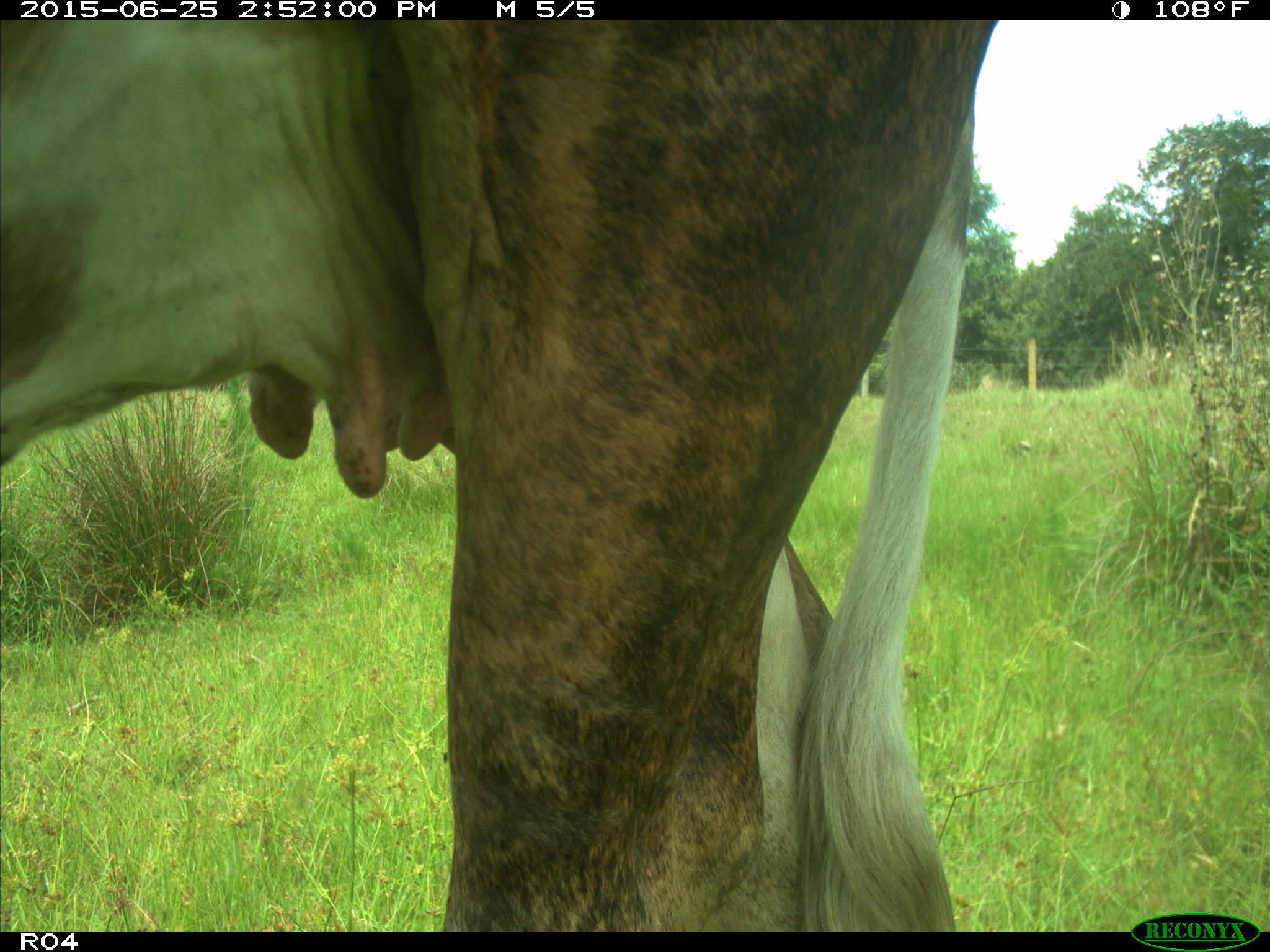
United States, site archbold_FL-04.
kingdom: Animalia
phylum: Chordata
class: Mammalia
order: Artiodactyla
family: Bovidae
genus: Bos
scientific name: Bos taurus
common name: domestic cow